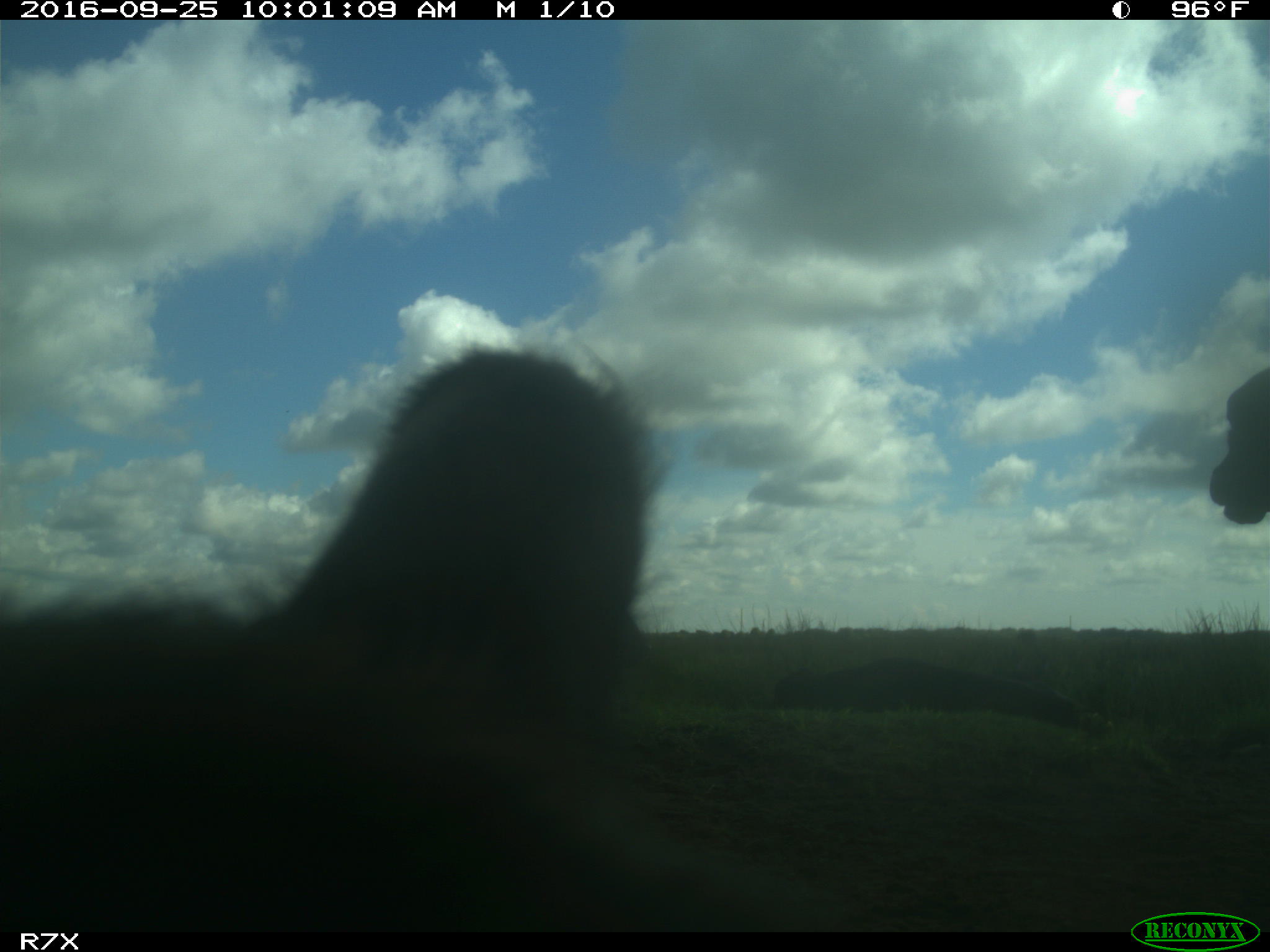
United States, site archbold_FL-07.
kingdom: Animalia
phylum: Chordata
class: Mammalia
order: Artiodactyla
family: Bovidae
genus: Bos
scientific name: Bos taurus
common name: domestic cow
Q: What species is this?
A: Bos taurus (domestic cow).